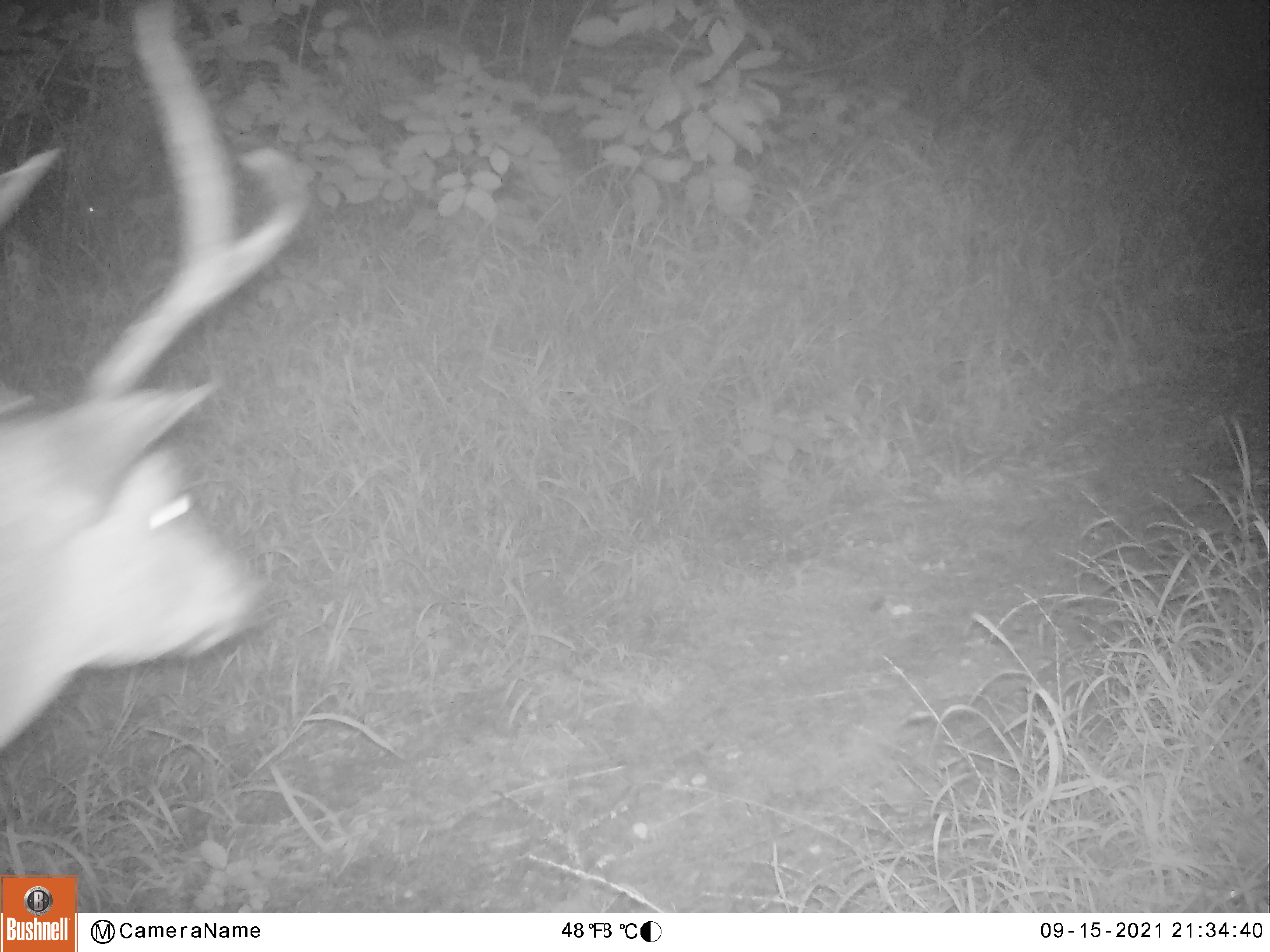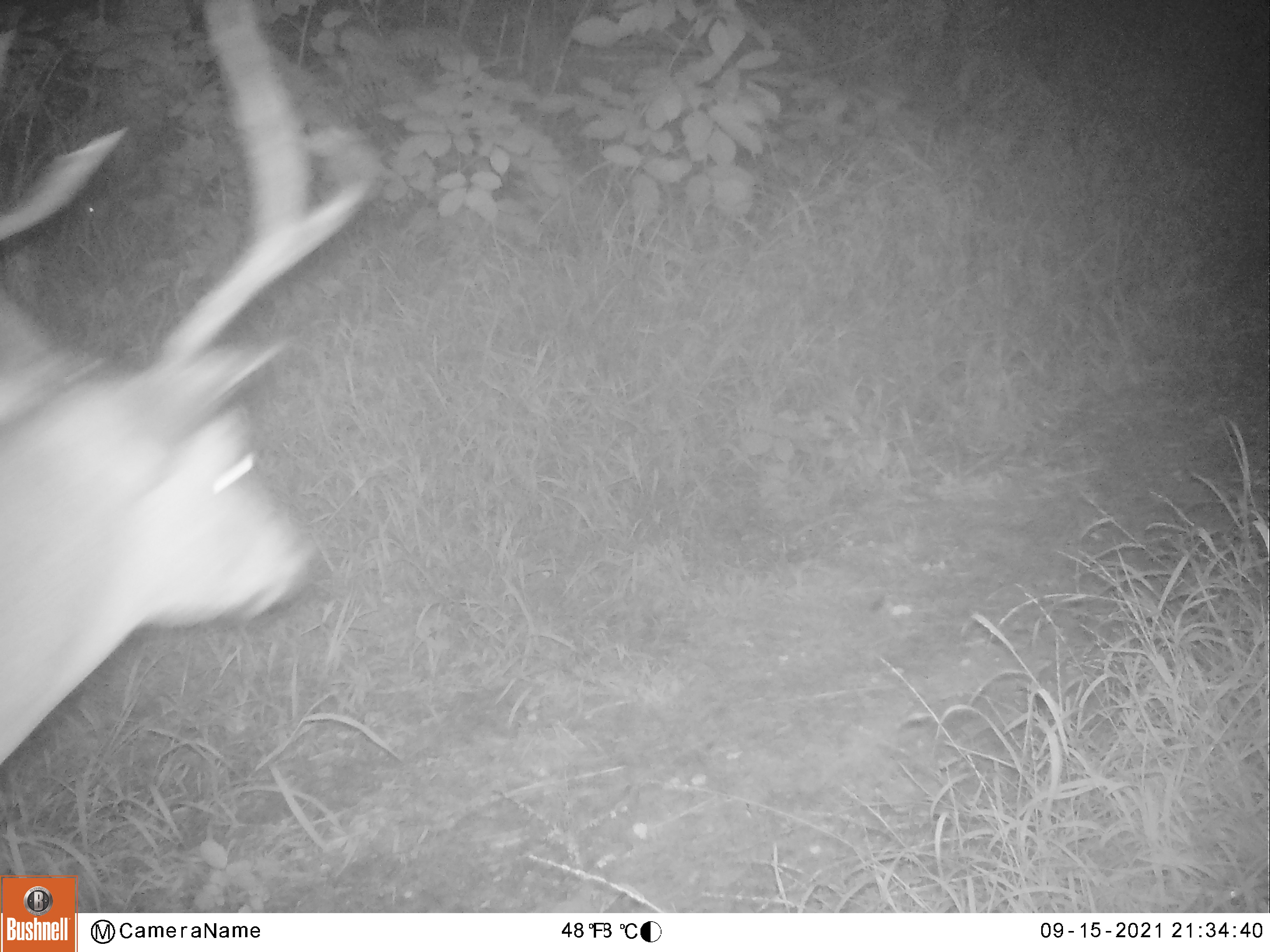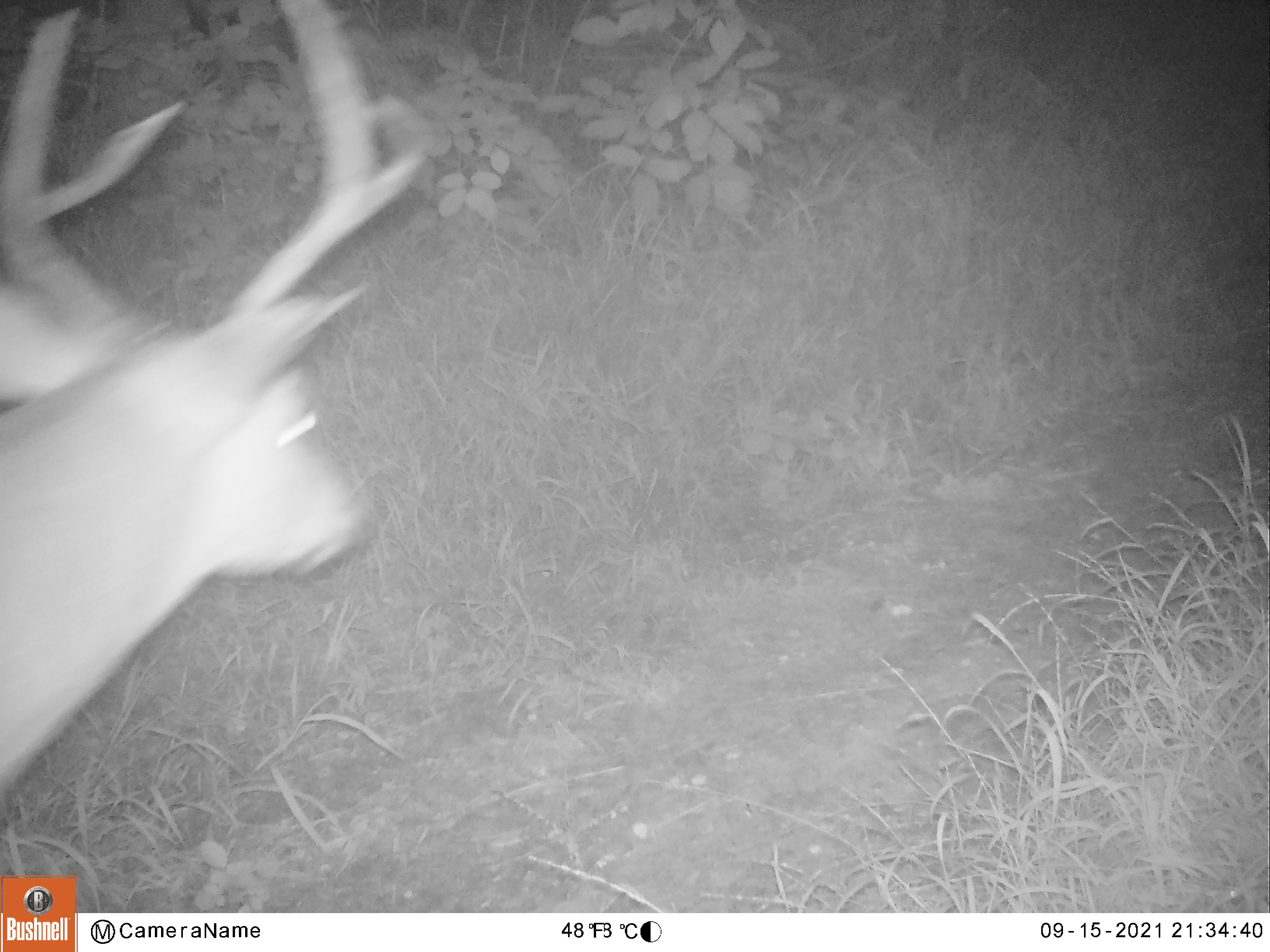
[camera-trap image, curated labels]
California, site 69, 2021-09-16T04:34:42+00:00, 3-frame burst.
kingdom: Animalia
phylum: Chordata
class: Mammalia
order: Artiodactyla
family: Cervidae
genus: Odocoileus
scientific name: Odocoileus hemionus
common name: mule deer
Mule deer (Odocoileus hemionus).